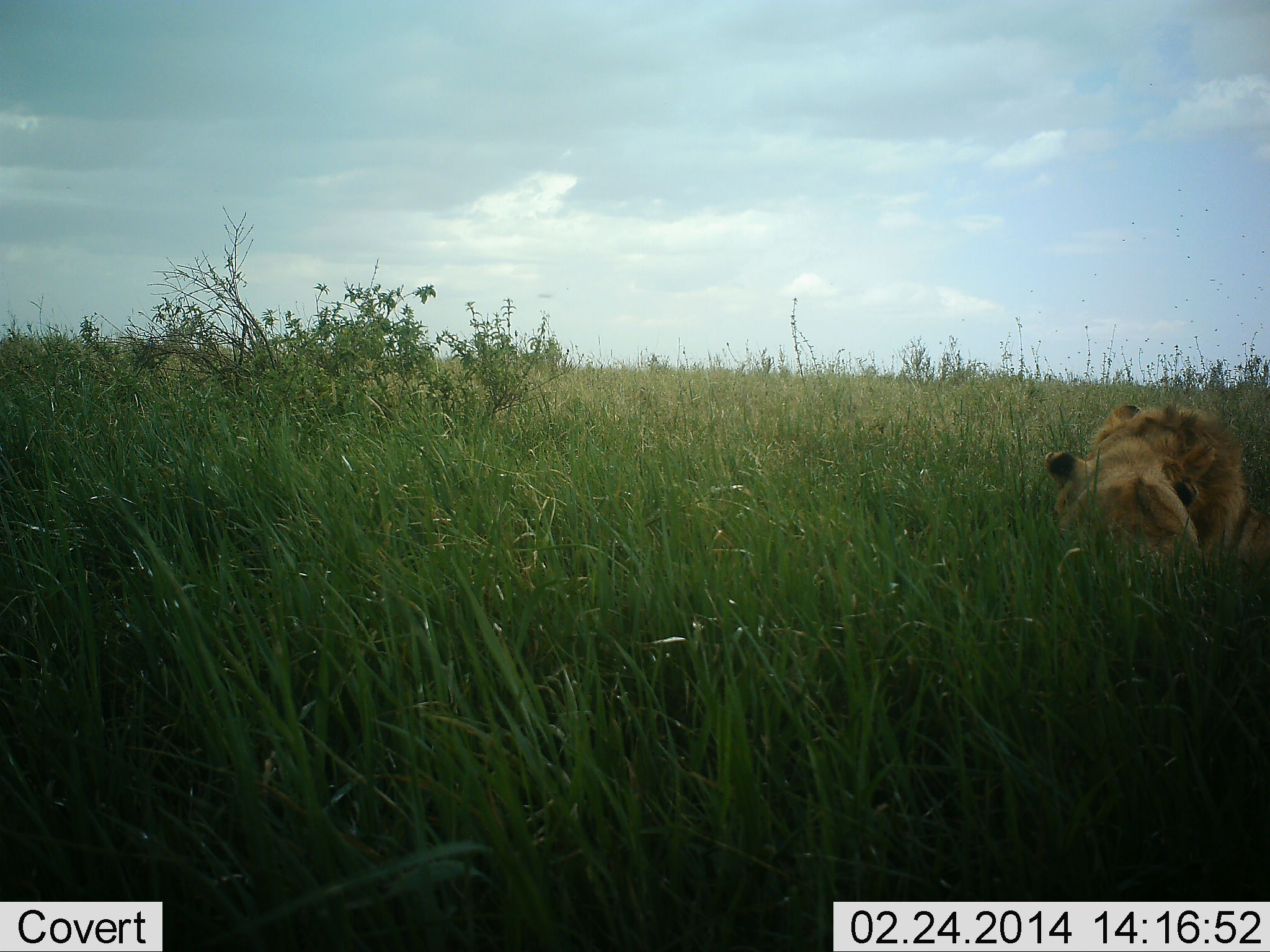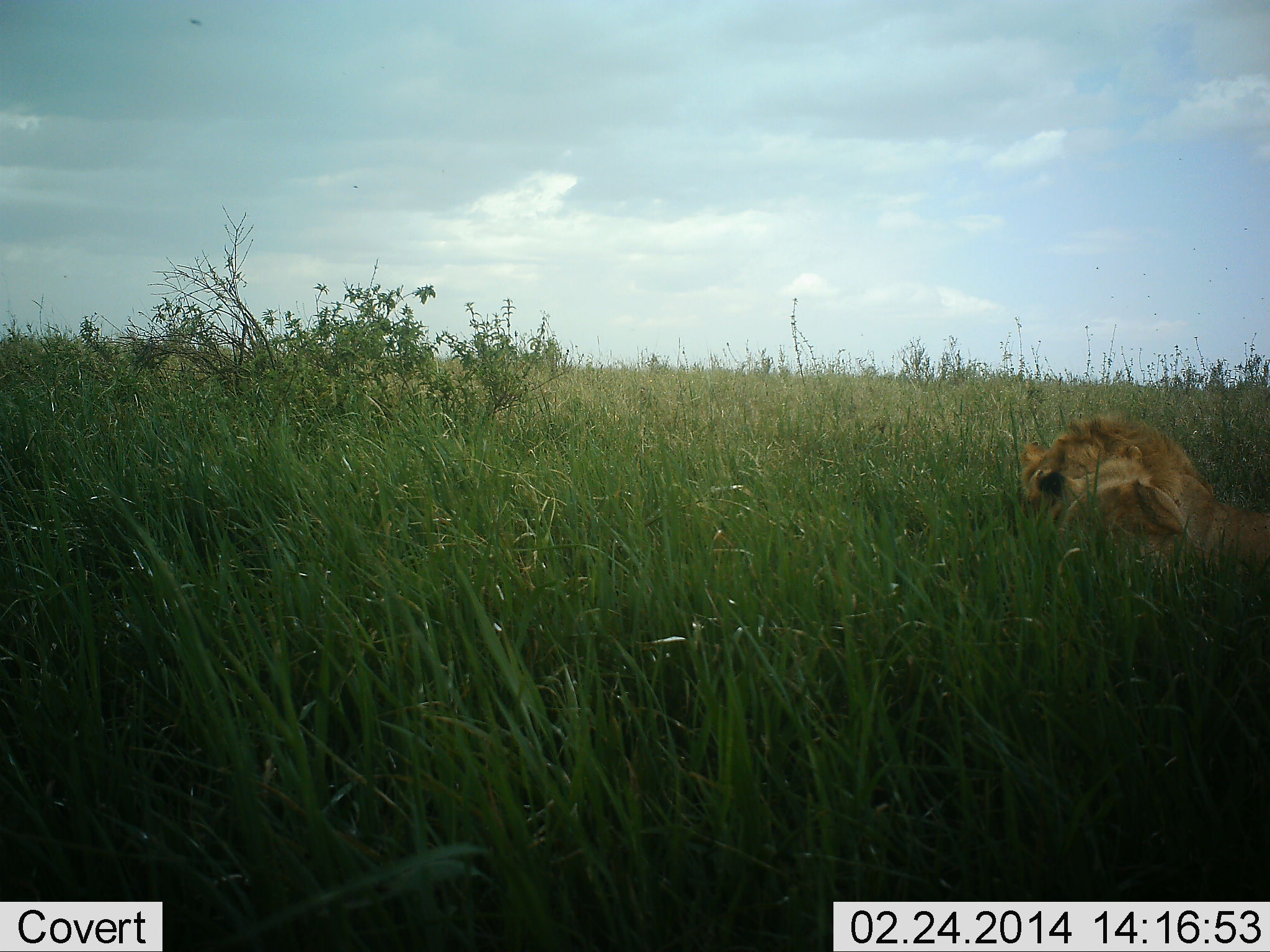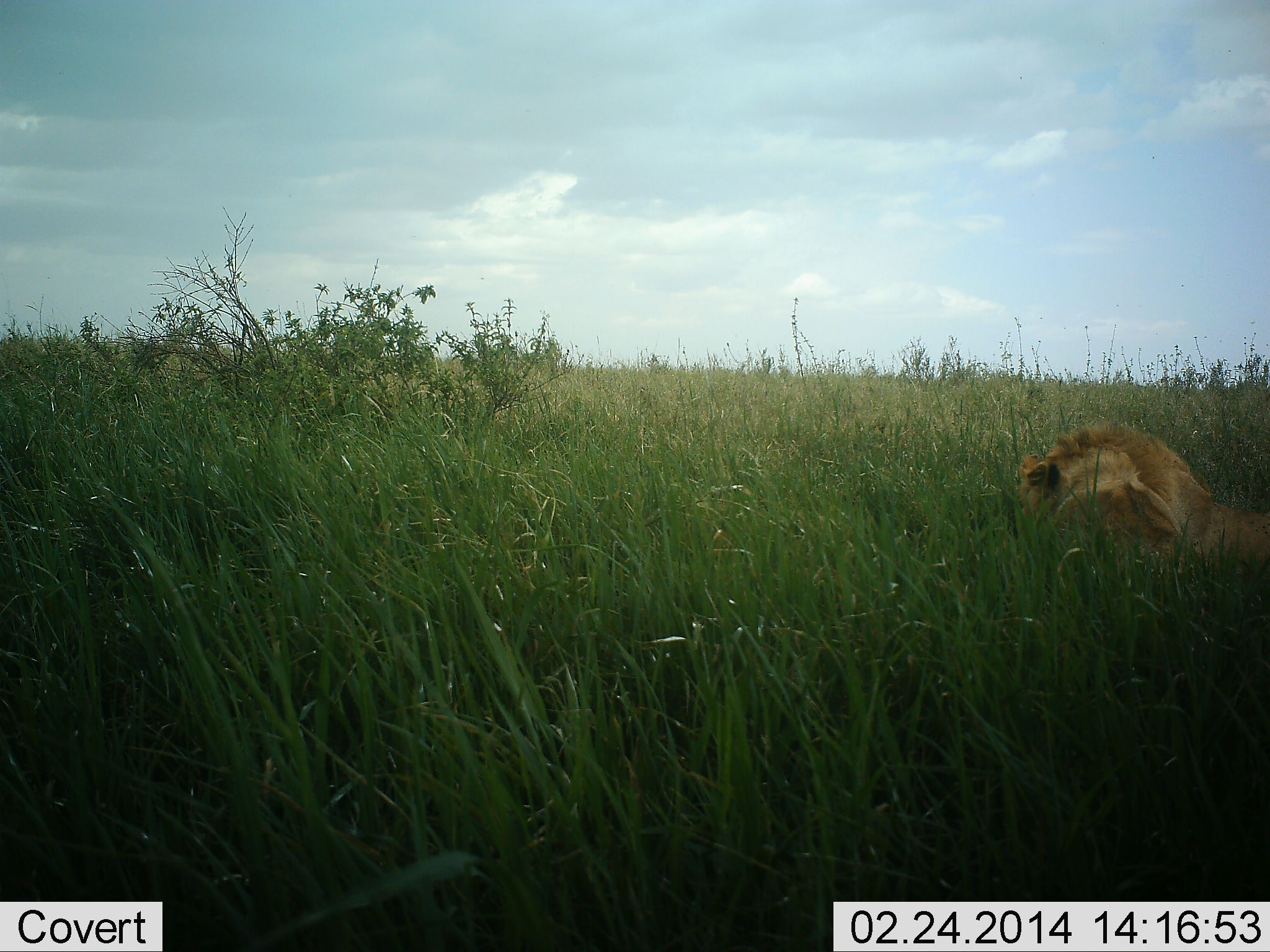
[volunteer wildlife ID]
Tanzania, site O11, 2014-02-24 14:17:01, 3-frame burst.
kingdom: Animalia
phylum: Chordata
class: Mammalia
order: Carnivora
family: Felidae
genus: Panthera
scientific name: Panthera leo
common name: lion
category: lionmale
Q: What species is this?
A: Lionmale (lion) (Panthera leo).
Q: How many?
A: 1.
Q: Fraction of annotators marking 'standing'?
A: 5%.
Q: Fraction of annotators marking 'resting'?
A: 53%.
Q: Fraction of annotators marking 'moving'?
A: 0%.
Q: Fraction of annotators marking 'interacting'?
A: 42%.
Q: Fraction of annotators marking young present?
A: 0%.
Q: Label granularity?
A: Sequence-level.